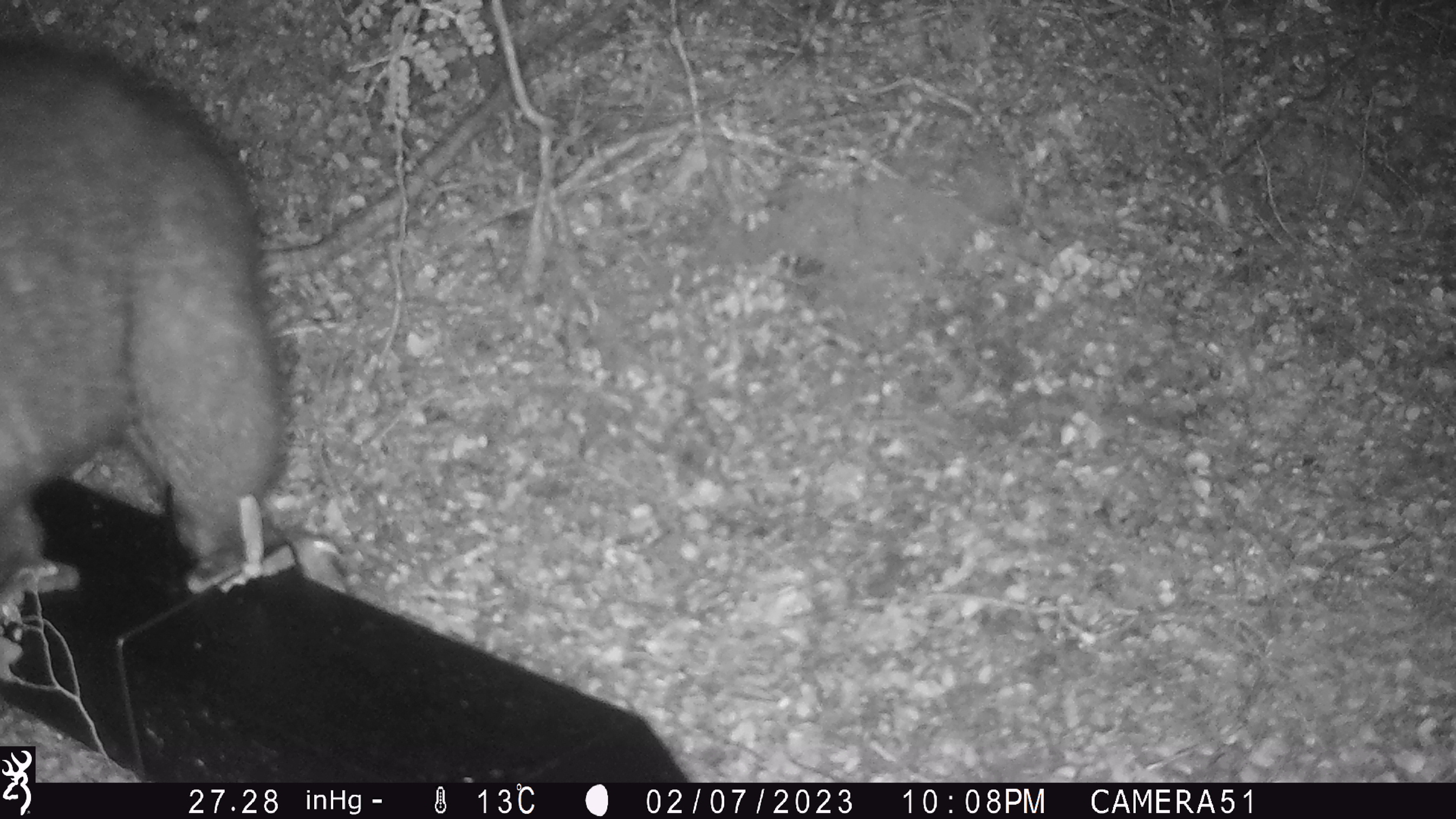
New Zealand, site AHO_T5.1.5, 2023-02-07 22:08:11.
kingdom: Animalia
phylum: Chordata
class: Mammalia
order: Carnivora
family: Mustelidae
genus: Mustela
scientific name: Mustela erminea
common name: stoat